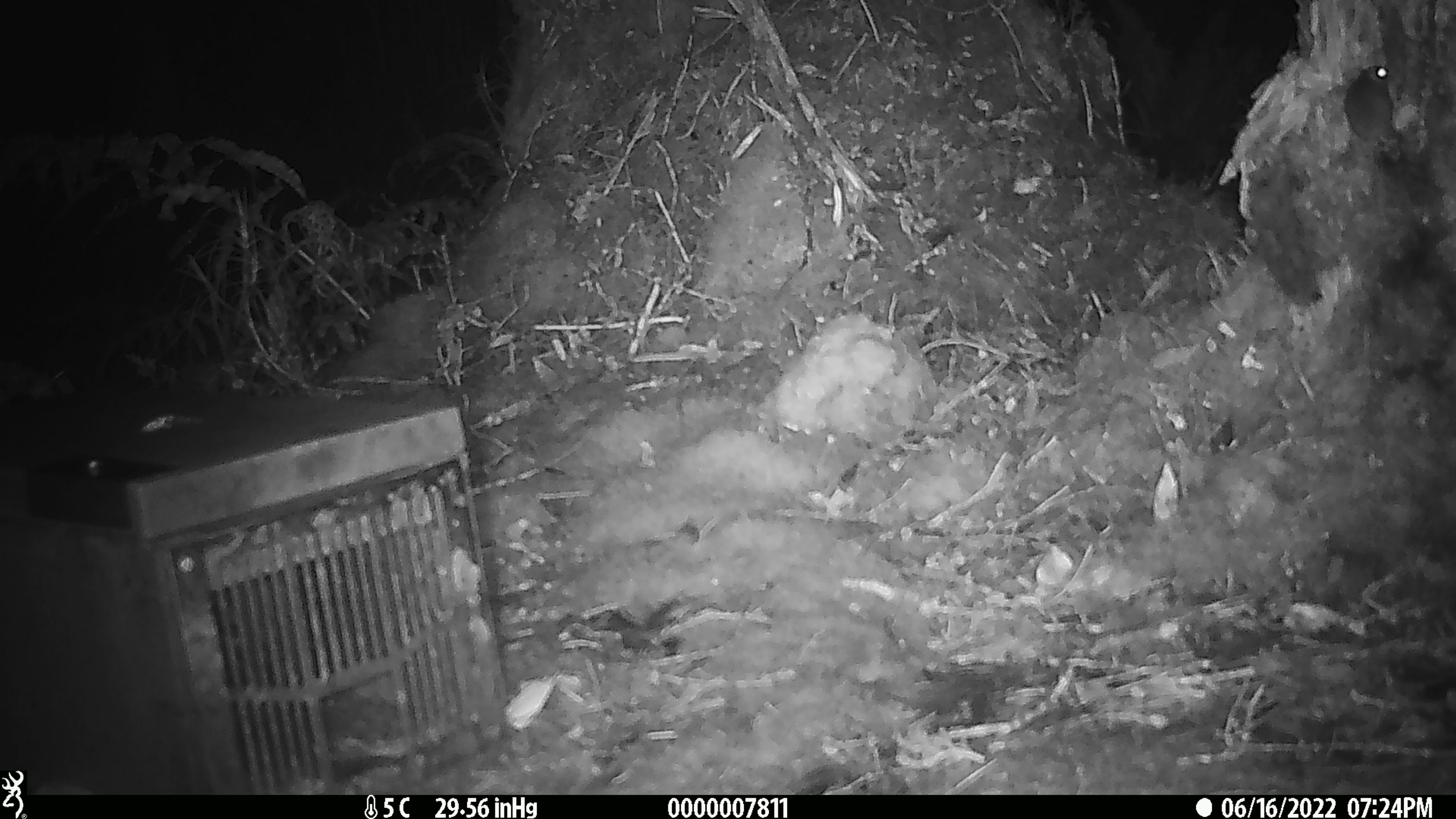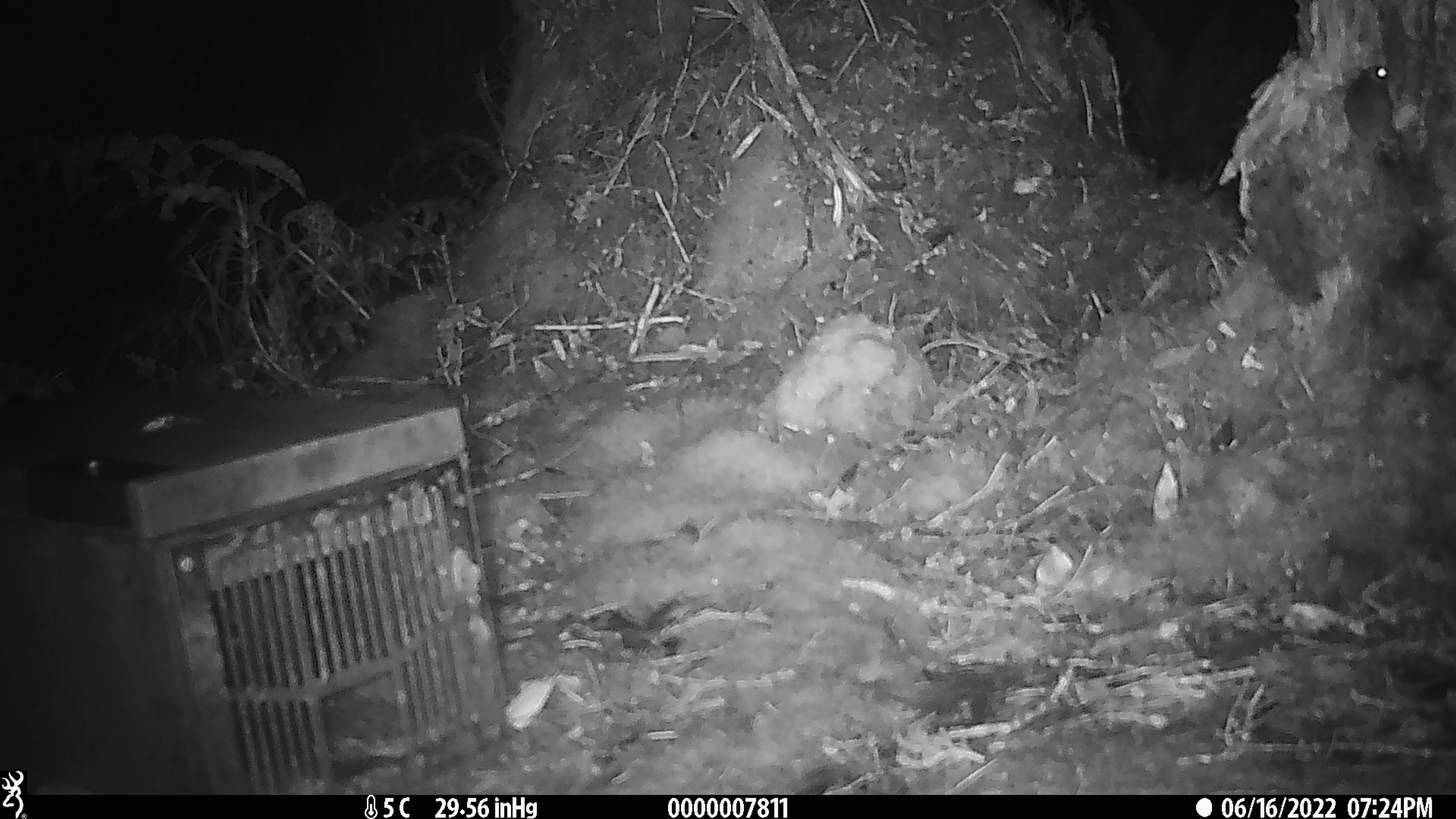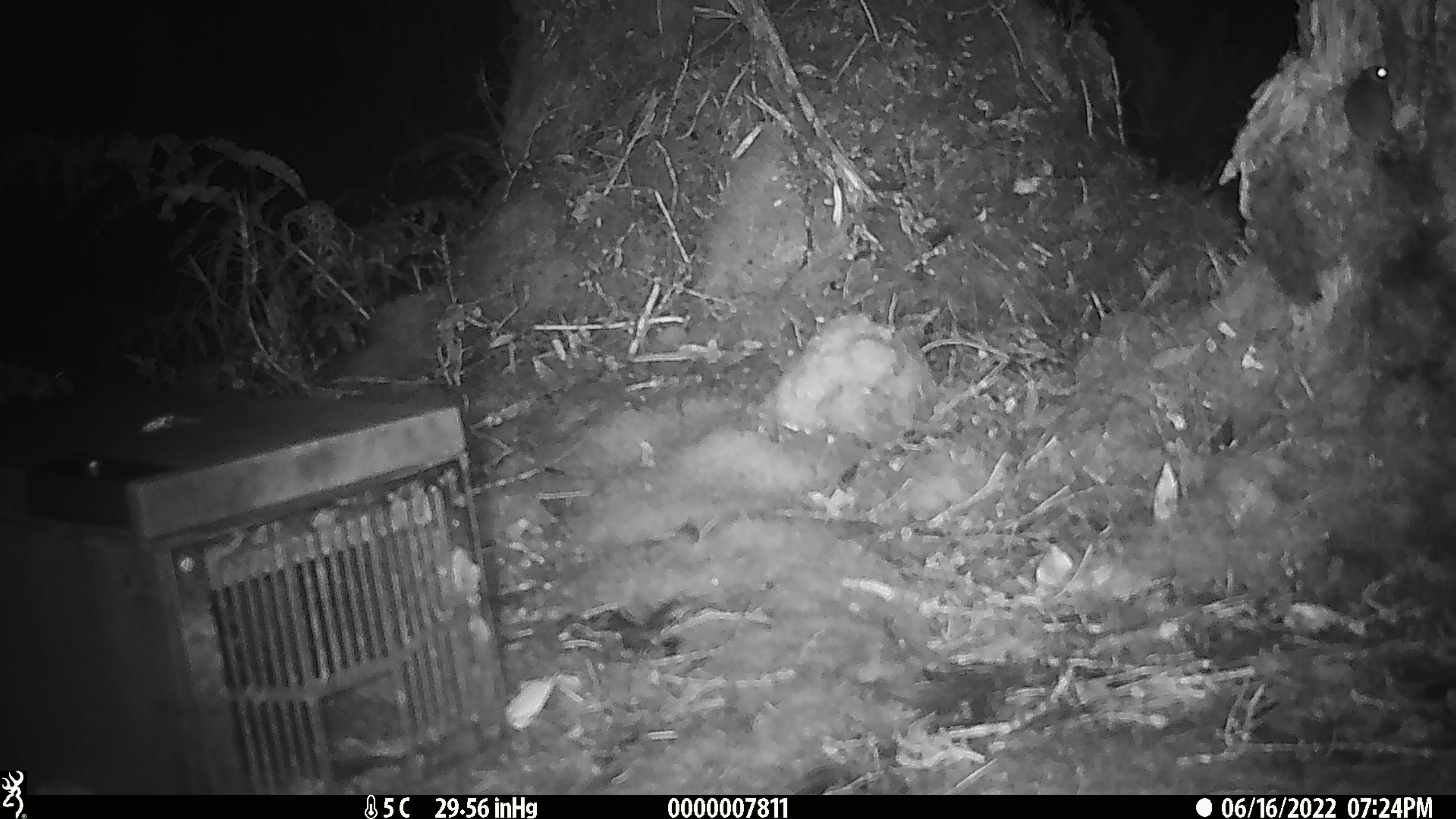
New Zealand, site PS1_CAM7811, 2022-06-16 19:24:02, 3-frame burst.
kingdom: Animalia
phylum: Chordata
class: Mammalia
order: Rodentia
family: Muridae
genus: Mus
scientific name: Mus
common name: mouse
Mouse (Mus).